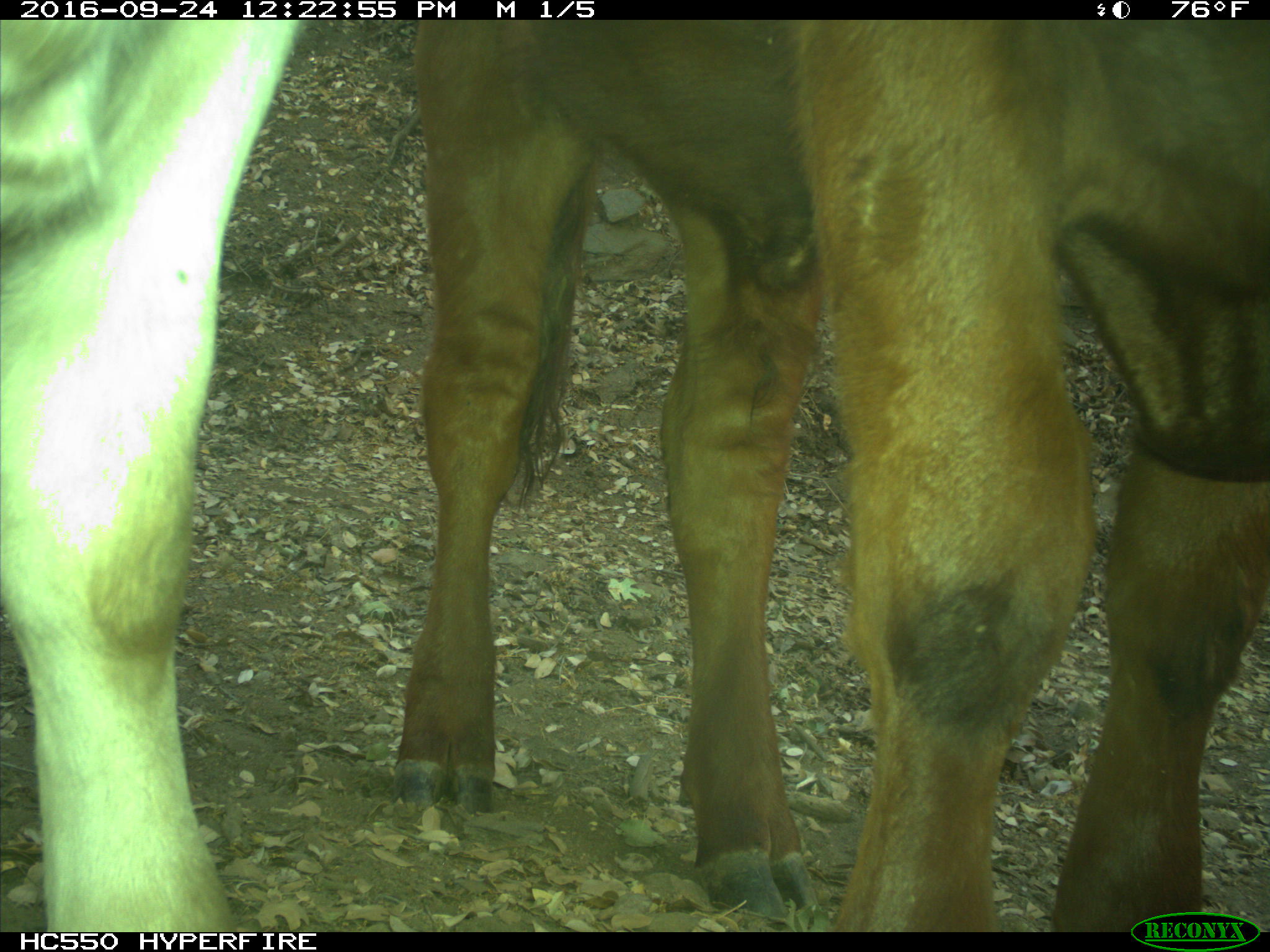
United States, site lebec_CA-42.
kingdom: Animalia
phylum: Chordata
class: Mammalia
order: Artiodactyla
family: Bovidae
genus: Bos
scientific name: Bos taurus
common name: domestic cow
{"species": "Bos taurus (domestic cow)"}